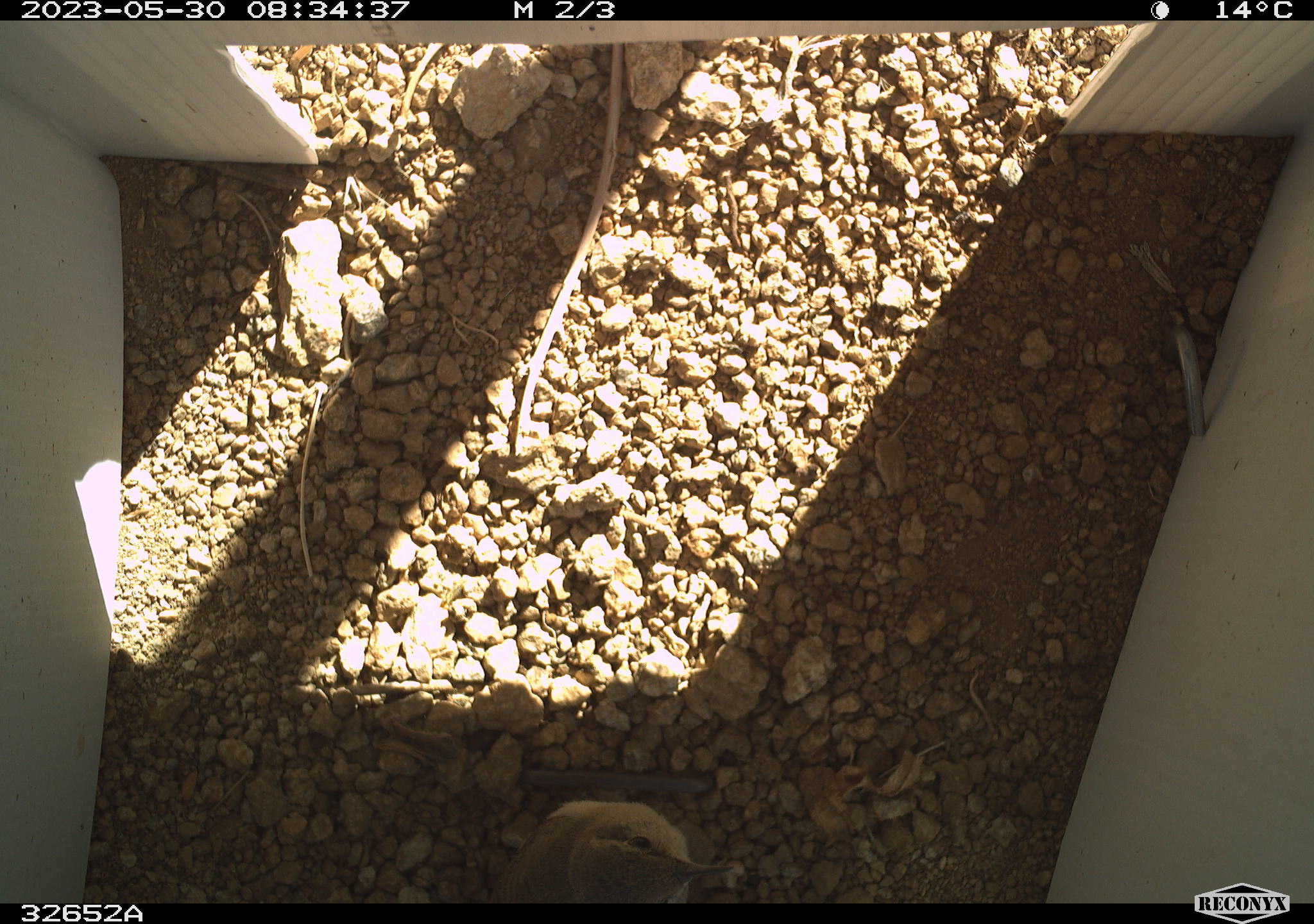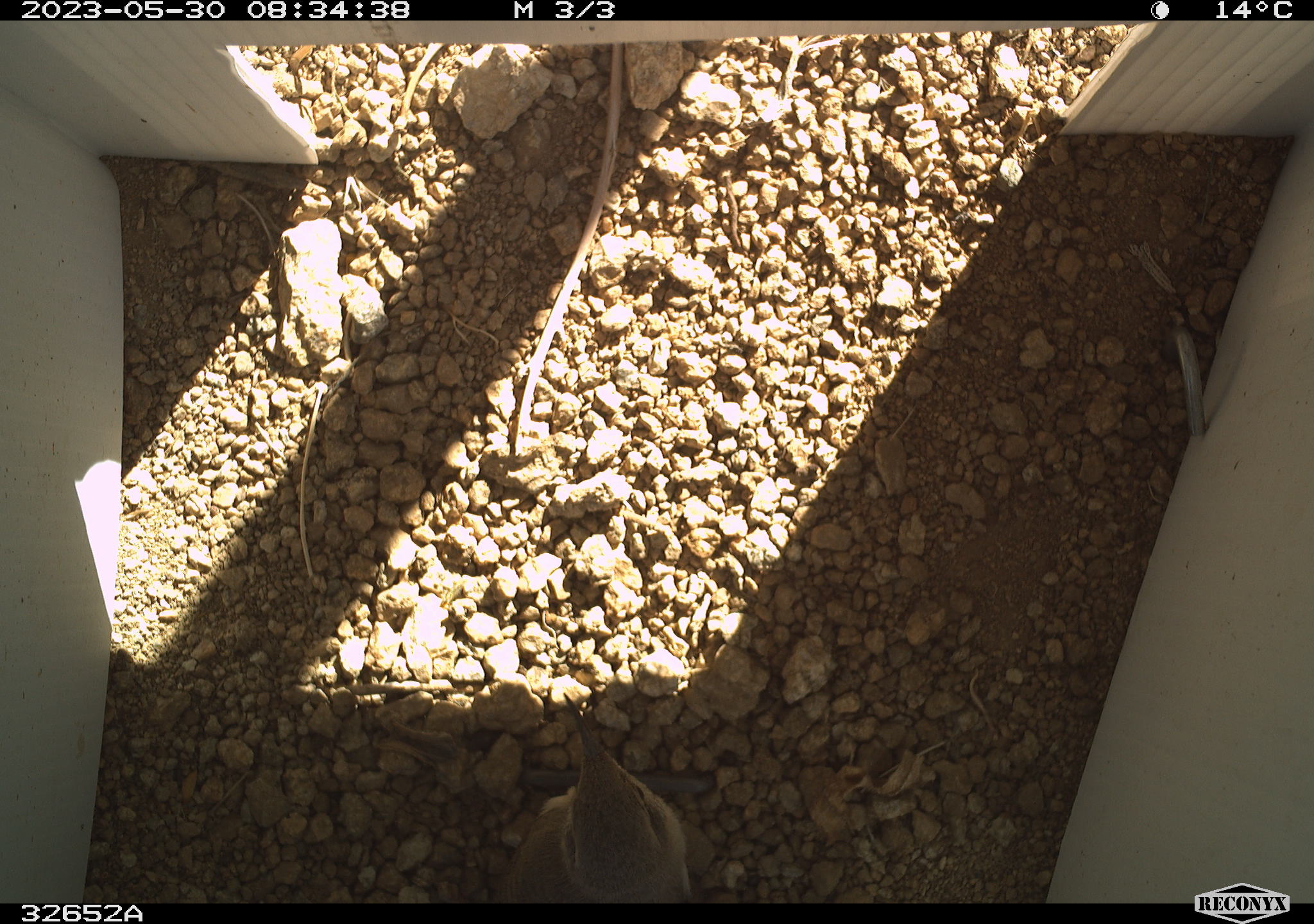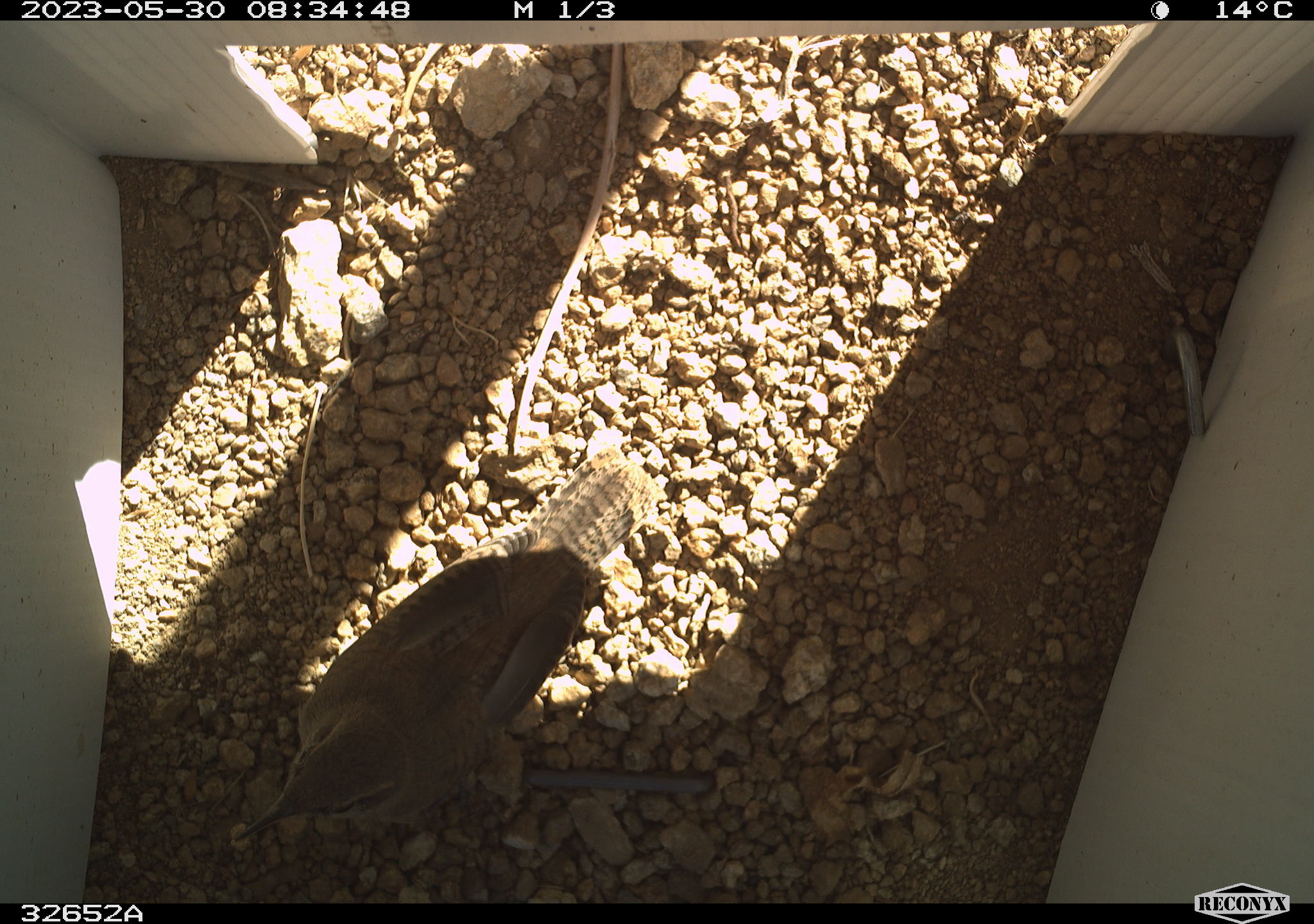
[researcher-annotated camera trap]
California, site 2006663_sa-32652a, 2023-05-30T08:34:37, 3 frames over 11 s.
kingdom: Animalia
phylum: Chordata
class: Aves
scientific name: Aves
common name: bird